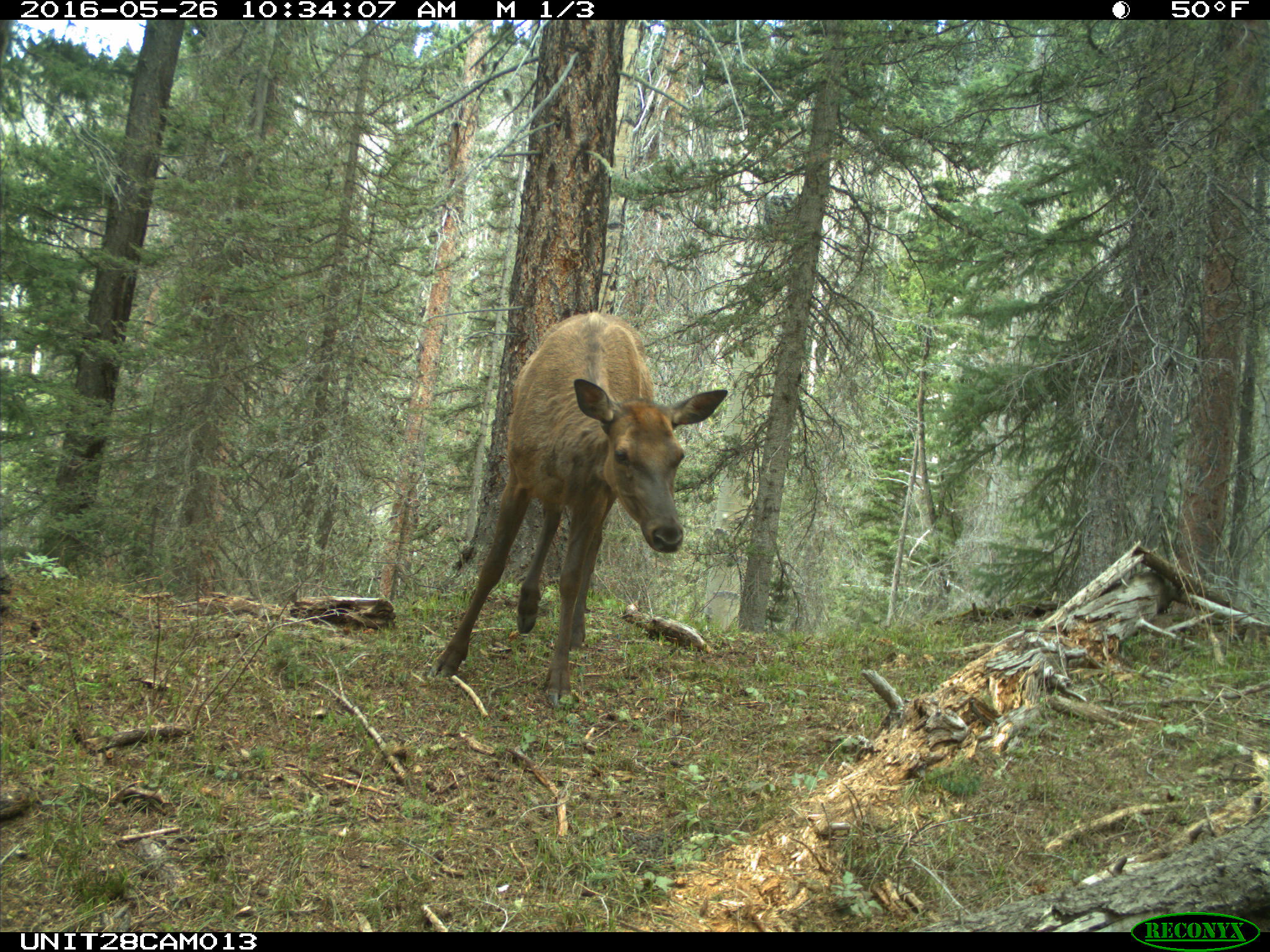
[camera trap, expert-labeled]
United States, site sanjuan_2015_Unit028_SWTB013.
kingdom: Animalia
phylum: Chordata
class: Mammalia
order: Artiodactyla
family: Cervidae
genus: Cervus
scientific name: Cervus elaphus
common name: red deer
Cervus elaphus (red deer).